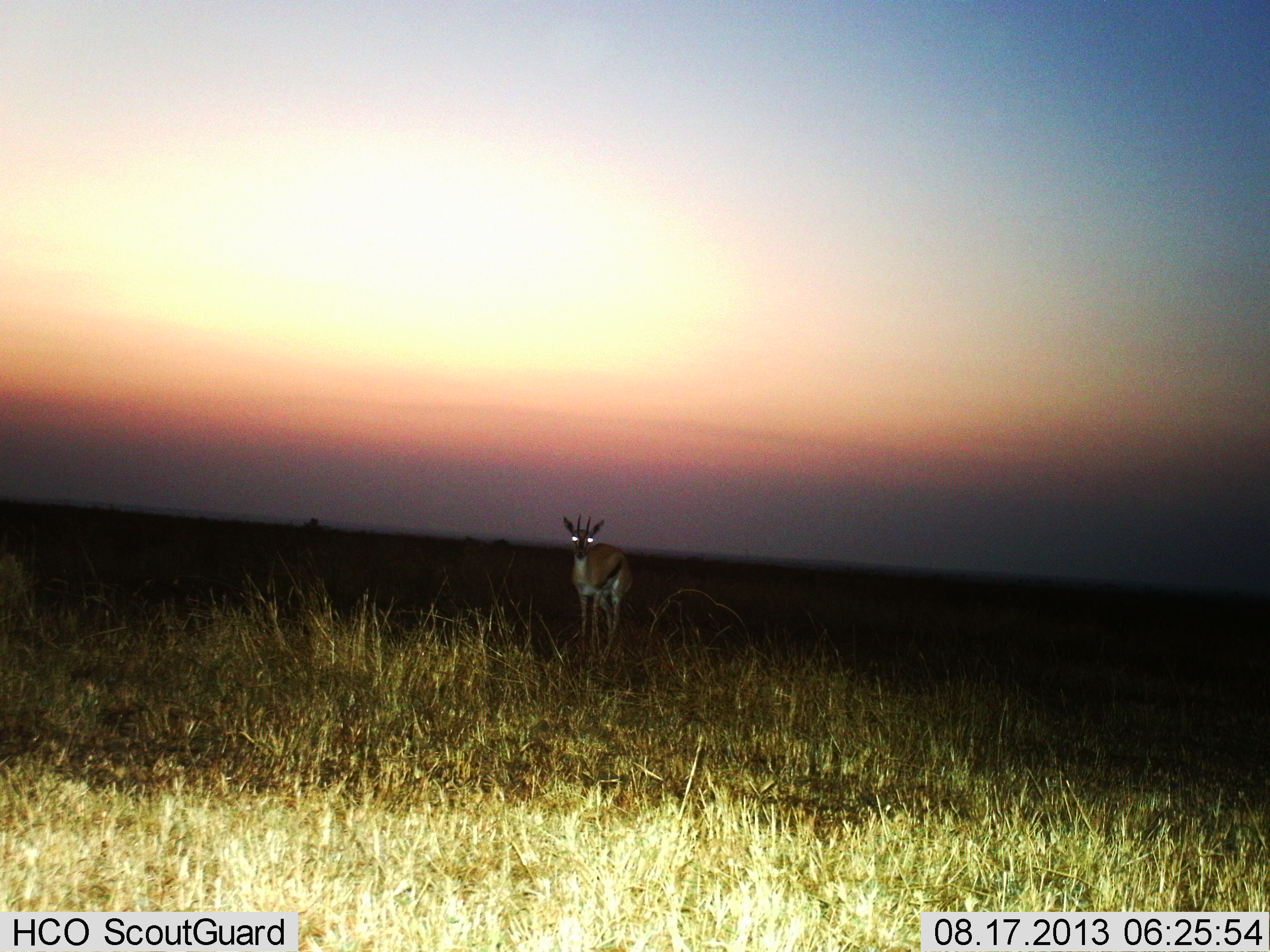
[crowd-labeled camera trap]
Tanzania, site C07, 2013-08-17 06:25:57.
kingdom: Animalia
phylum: Chordata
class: Mammalia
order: Artiodactyla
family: Bovidae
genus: Eudorcas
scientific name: Eudorcas thomsonii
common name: thomson's gazelle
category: gazellethomsons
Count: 1.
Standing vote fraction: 100%.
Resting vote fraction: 0%.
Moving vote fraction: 0%.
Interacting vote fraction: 0%.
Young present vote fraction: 0%.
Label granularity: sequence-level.